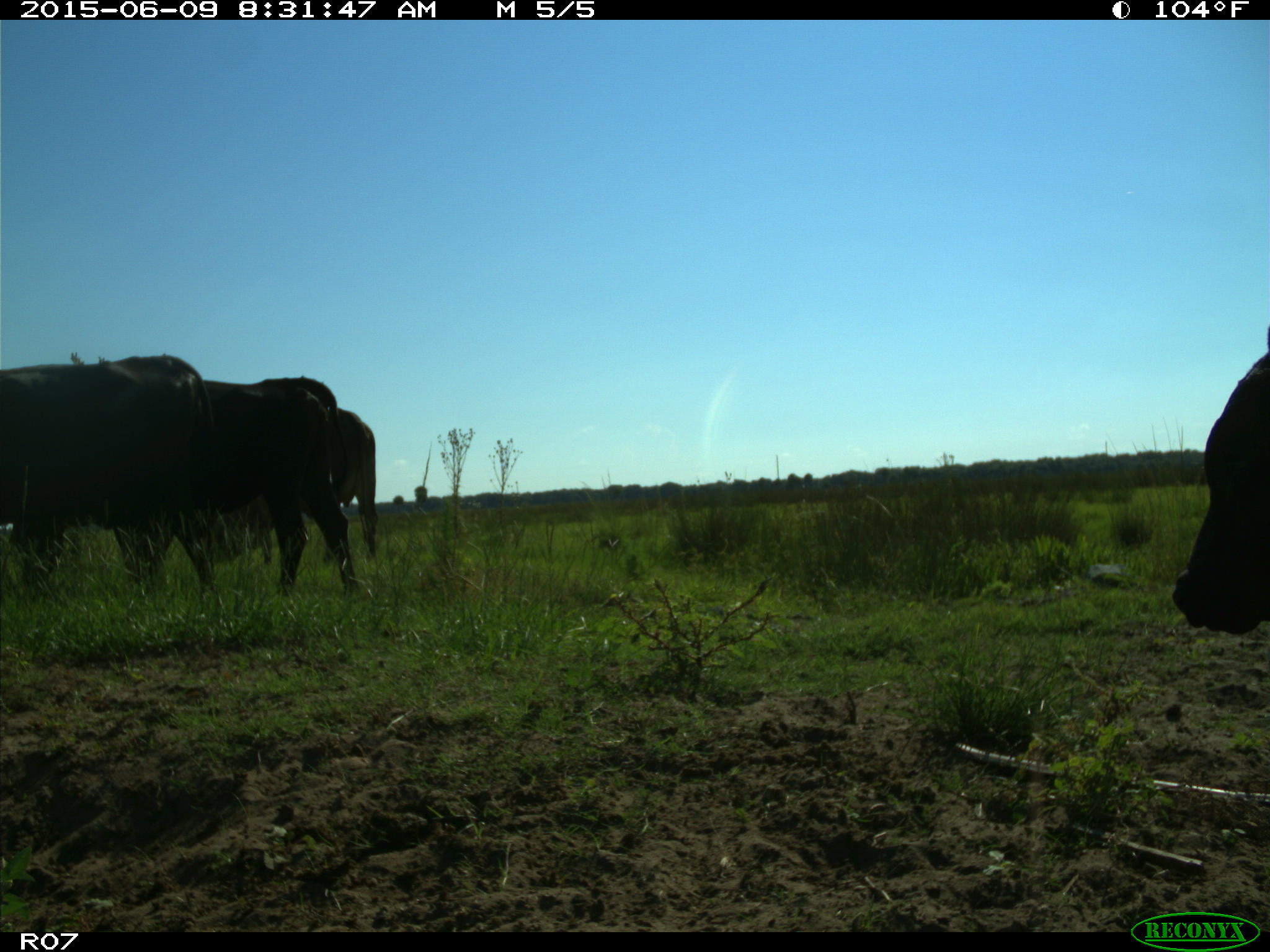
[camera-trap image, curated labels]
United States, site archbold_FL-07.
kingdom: Animalia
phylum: Chordata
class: Mammalia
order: Artiodactyla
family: Bovidae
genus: Bos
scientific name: Bos taurus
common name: domestic cow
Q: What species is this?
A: Bos taurus (domestic cow).